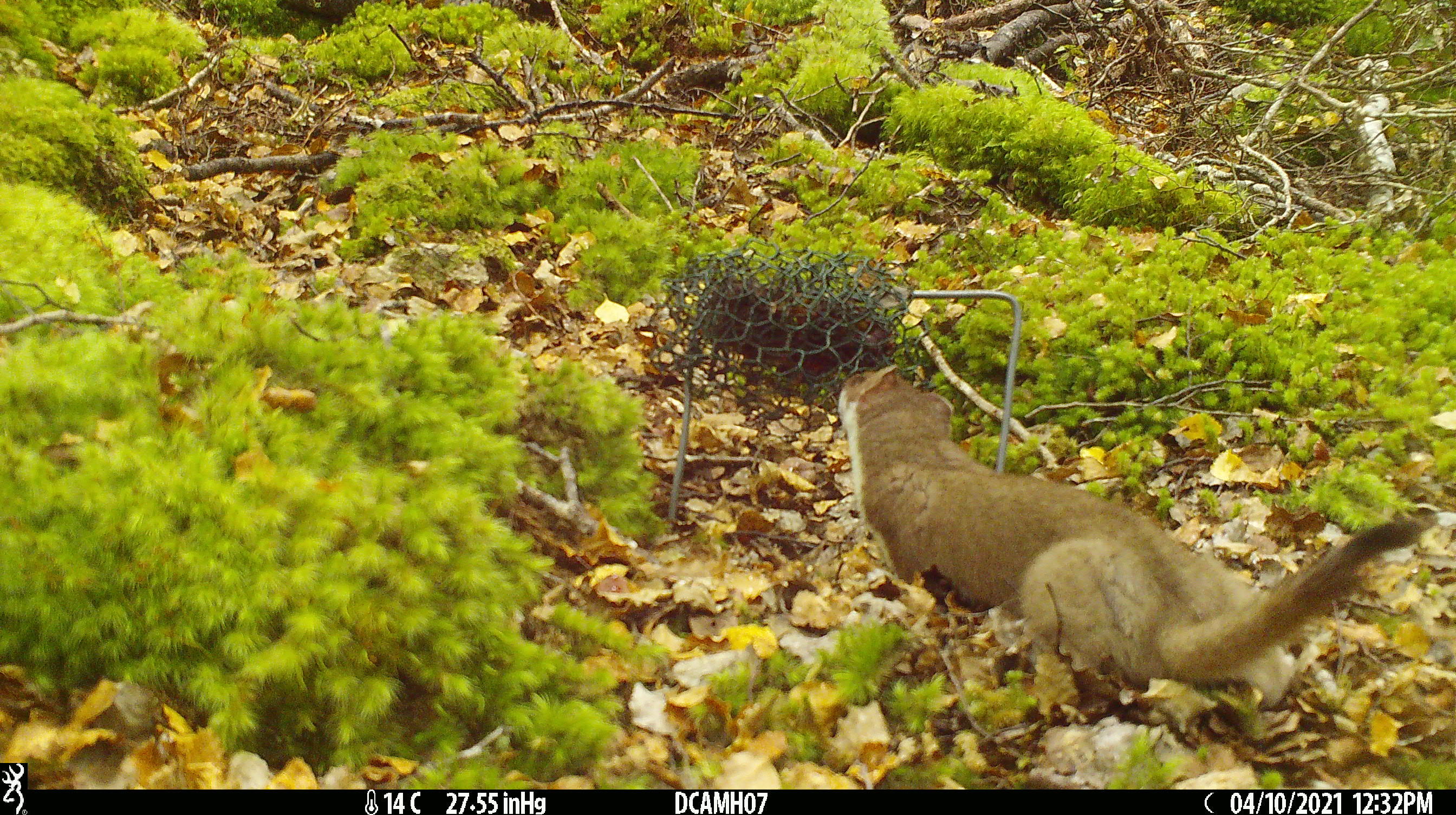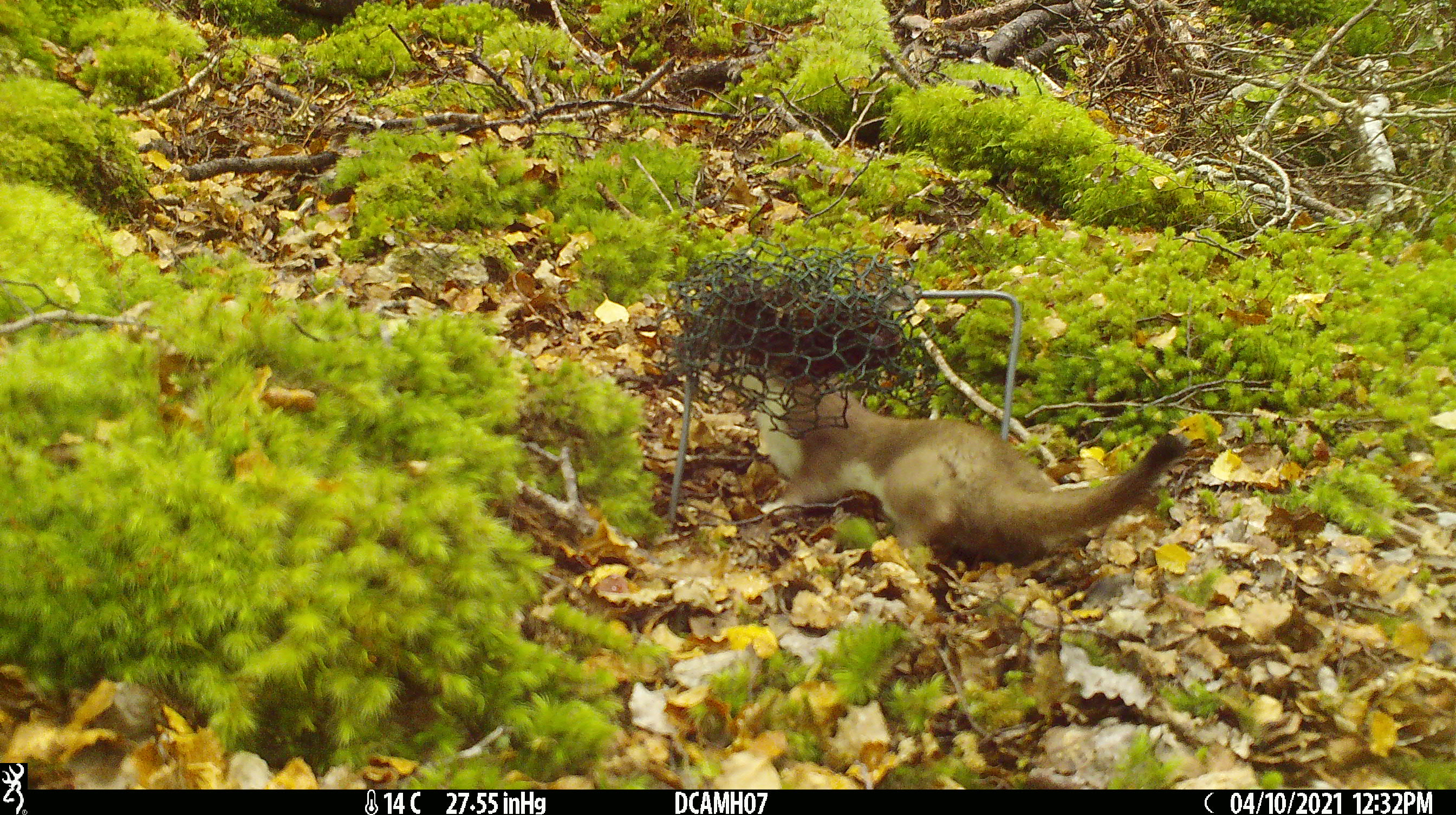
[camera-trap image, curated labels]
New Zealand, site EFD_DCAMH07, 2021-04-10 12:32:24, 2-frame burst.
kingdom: Animalia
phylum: Chordata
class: Mammalia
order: Carnivora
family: Mustelidae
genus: Mustela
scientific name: Mustela erminea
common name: stoat